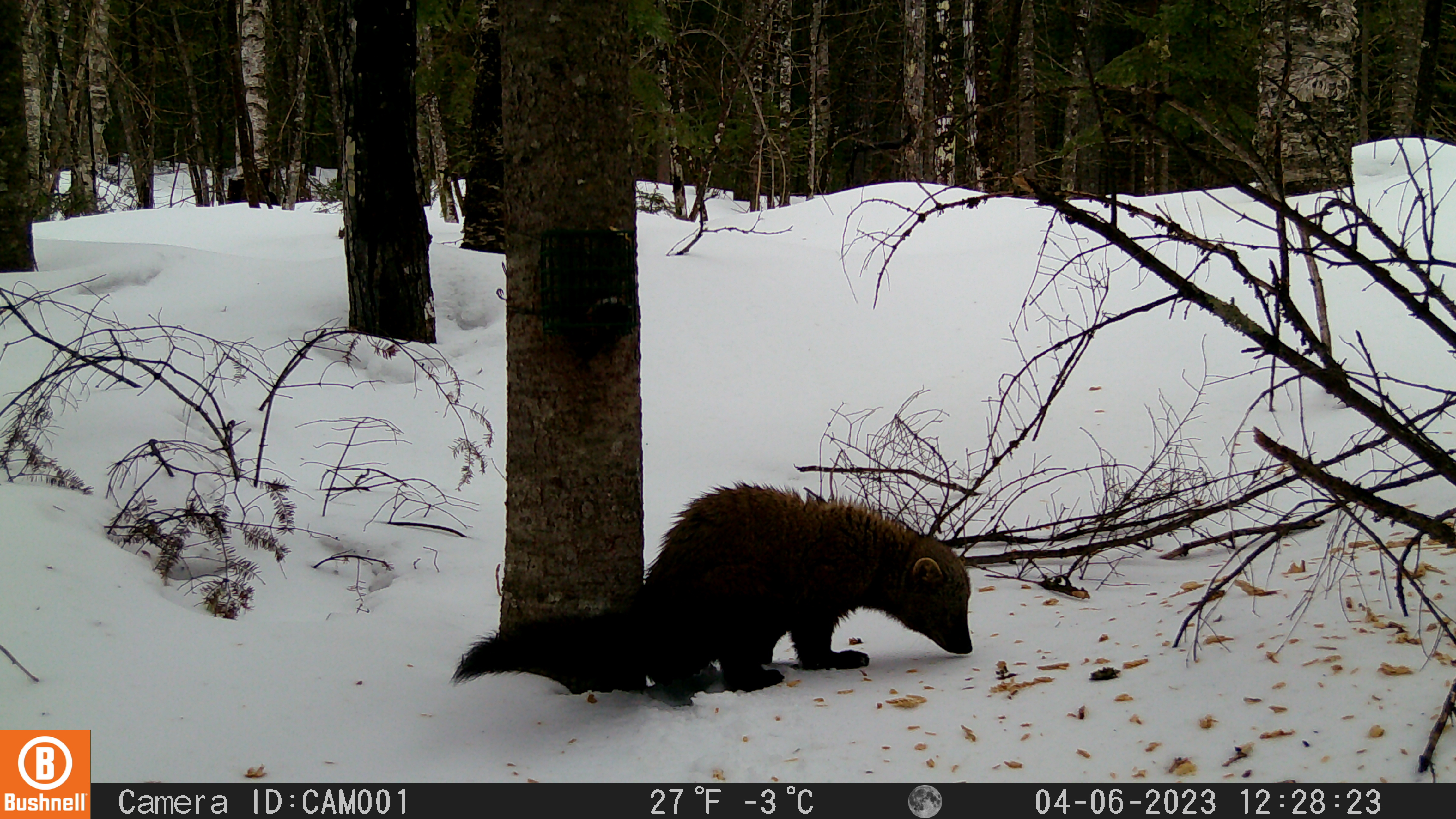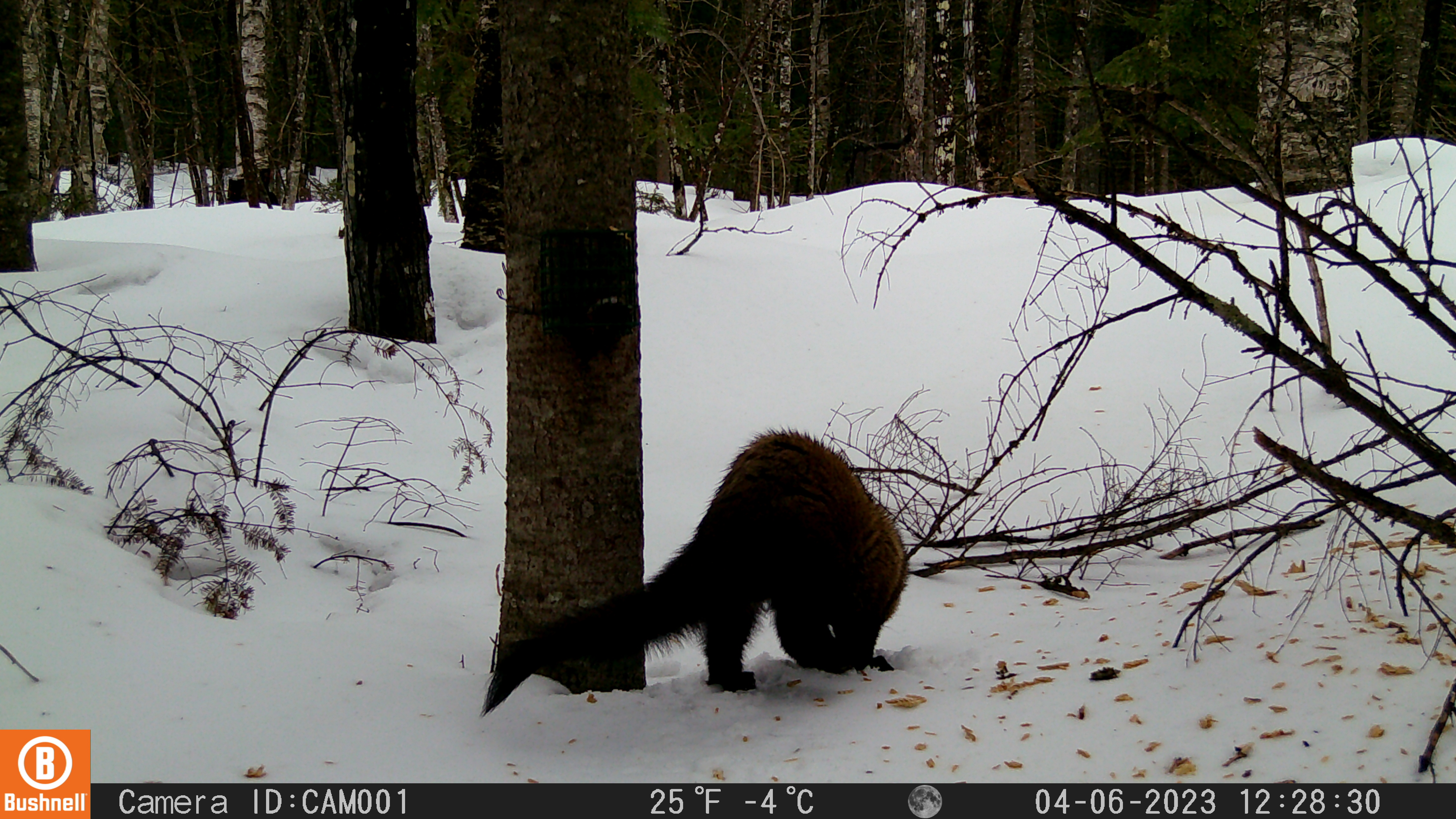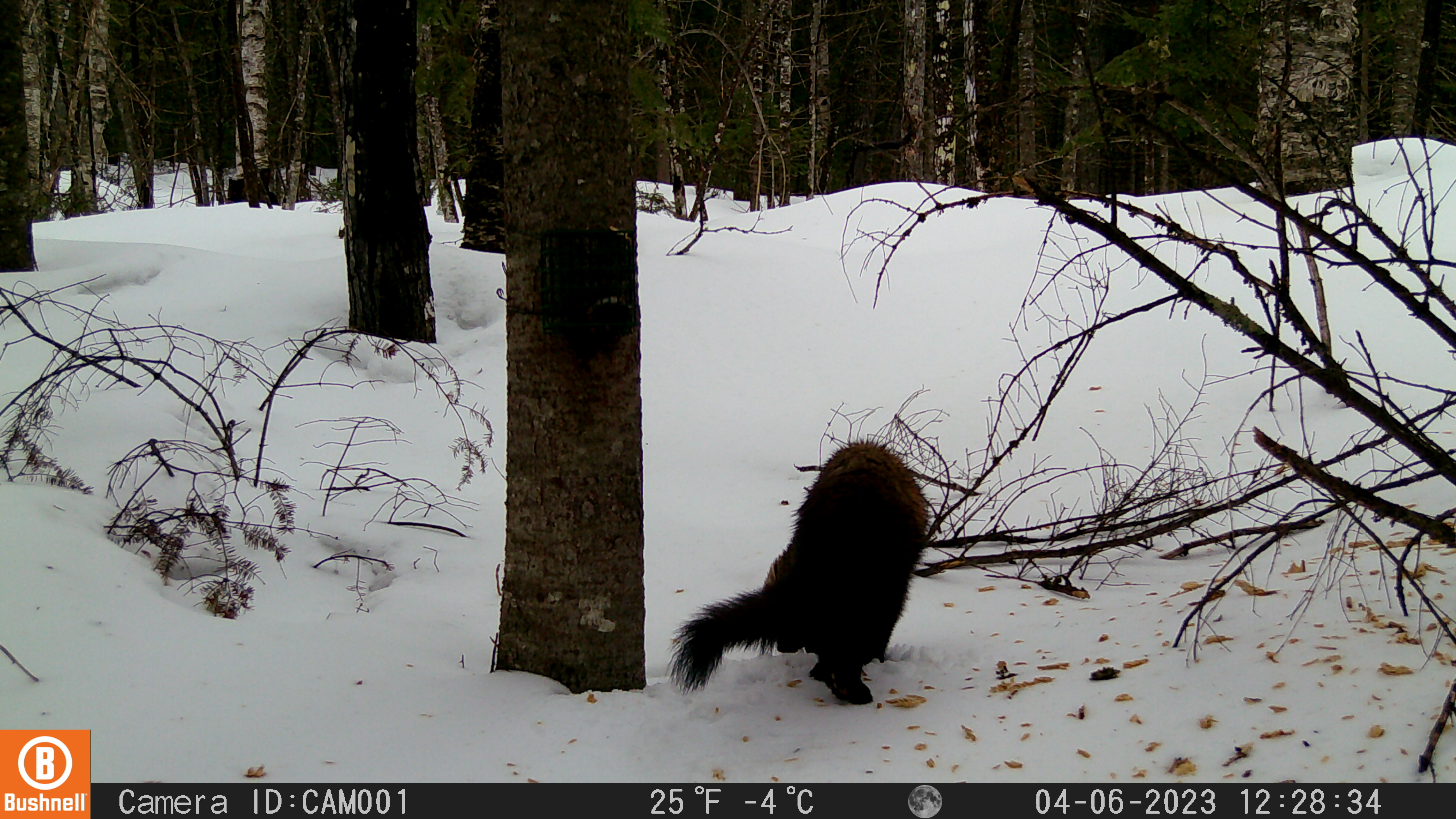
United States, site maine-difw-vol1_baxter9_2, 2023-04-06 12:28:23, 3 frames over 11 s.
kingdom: Animalia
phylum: Chordata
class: Mammalia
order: Carnivora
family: Mustelidae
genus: Martes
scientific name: Martes americana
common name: american marten